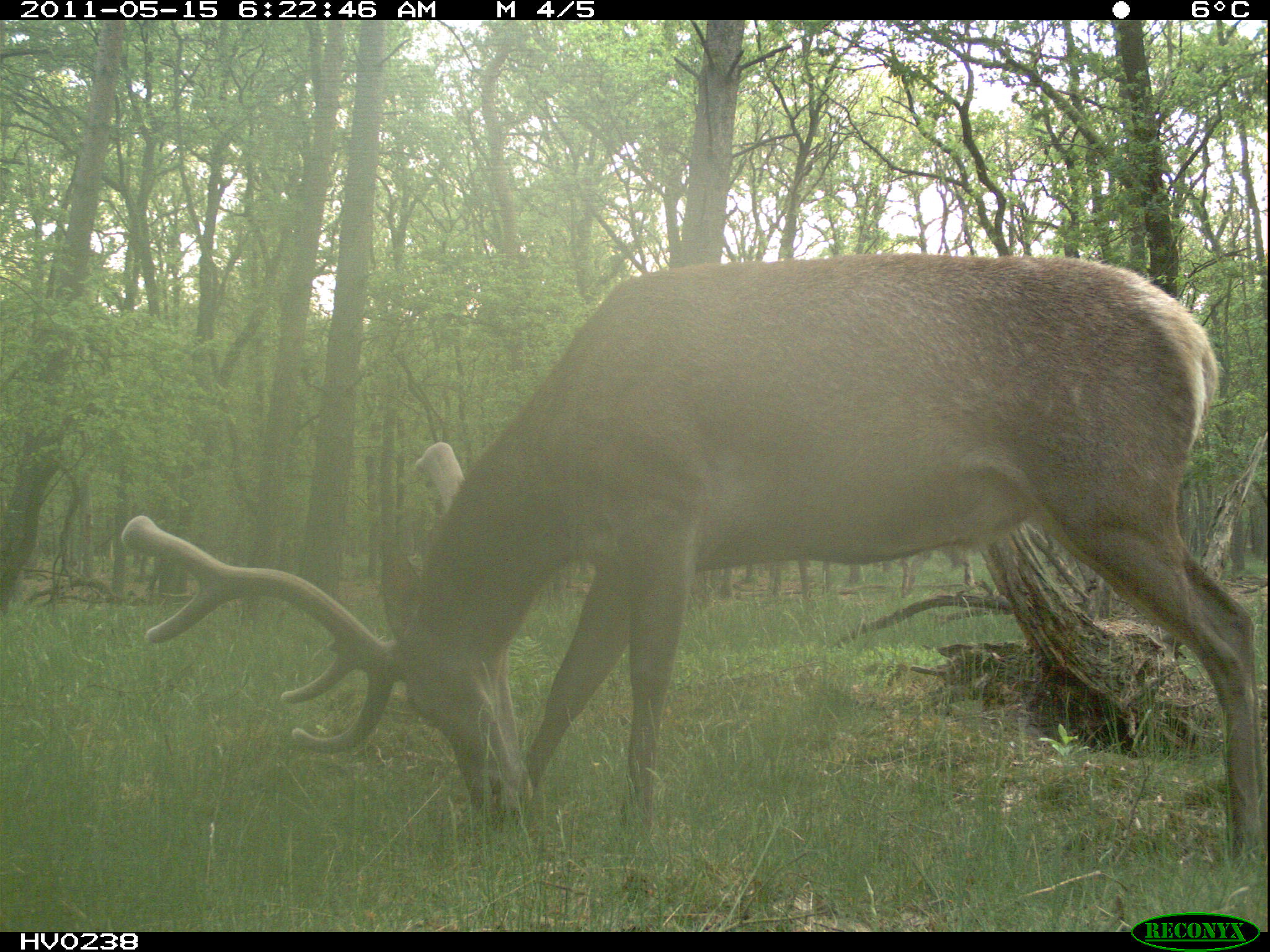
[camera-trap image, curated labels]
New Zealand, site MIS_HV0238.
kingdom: Animalia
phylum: Chordata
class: Mammalia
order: Artiodactyla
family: Cervidae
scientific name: Cervidae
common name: deer